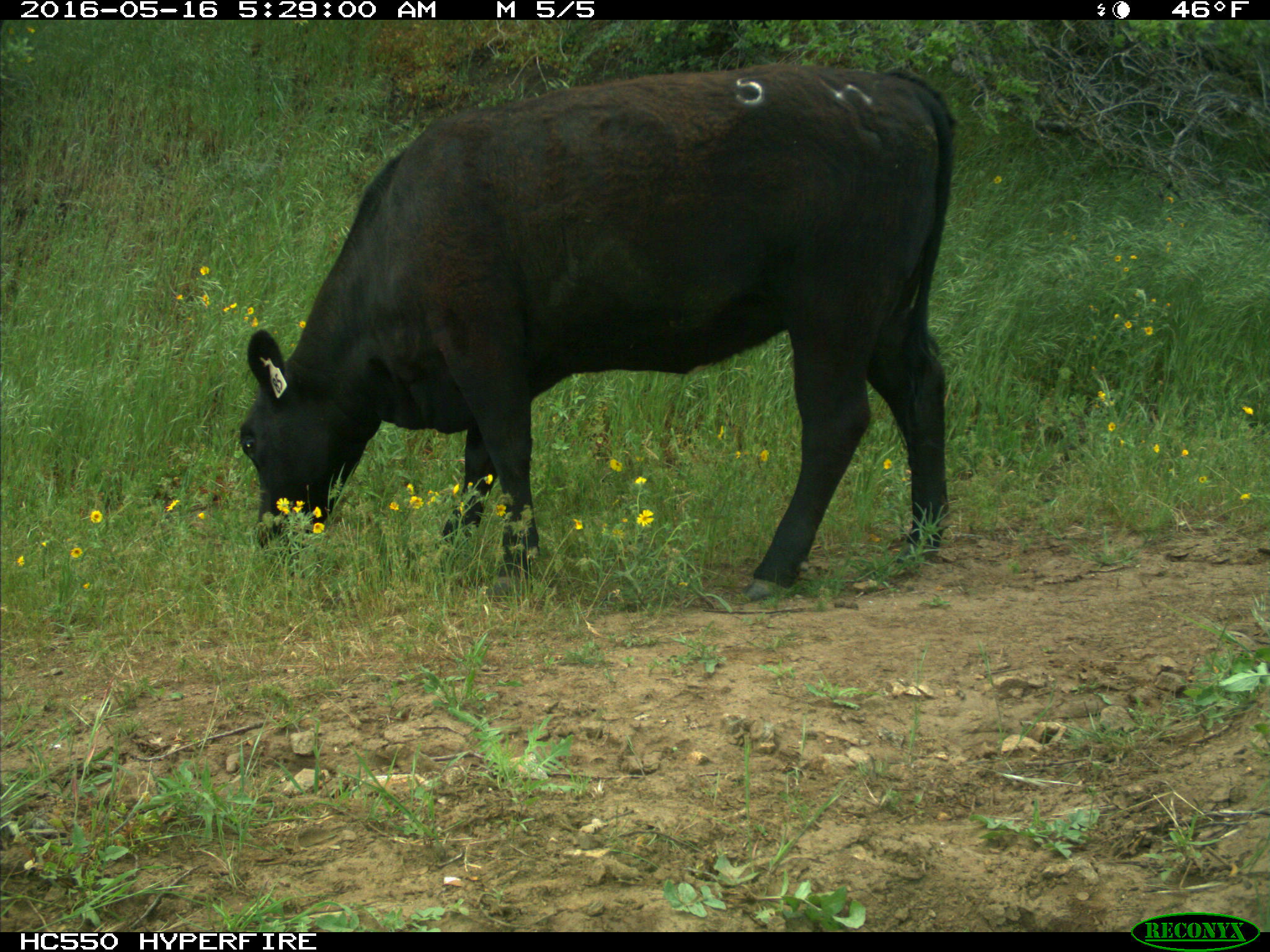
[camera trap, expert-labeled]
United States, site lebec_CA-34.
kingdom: Animalia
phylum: Chordata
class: Mammalia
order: Artiodactyla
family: Bovidae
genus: Bos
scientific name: Bos taurus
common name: domestic cow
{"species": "Bos taurus (domestic cow)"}